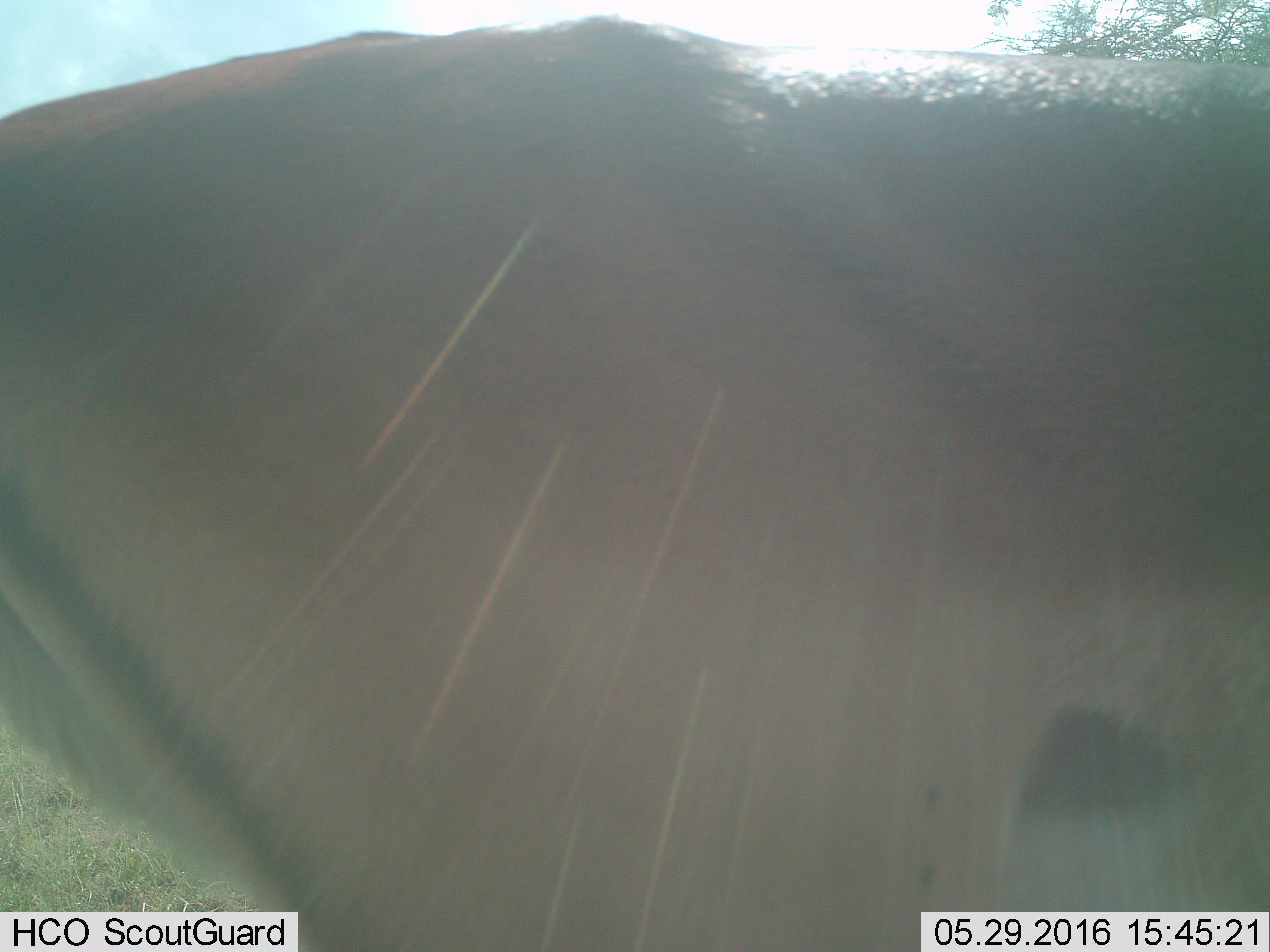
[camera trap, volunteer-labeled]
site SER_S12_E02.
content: unidentified animal